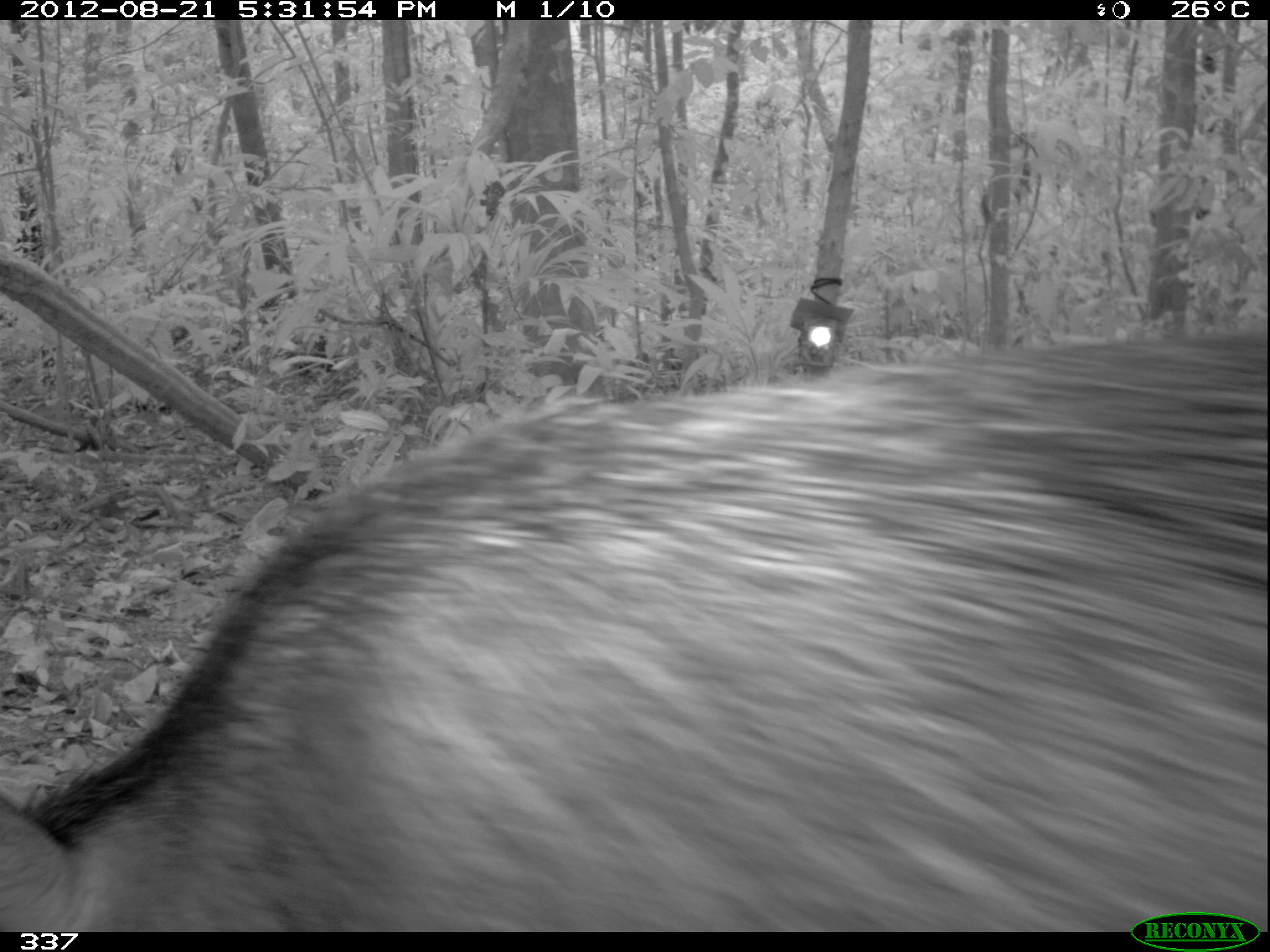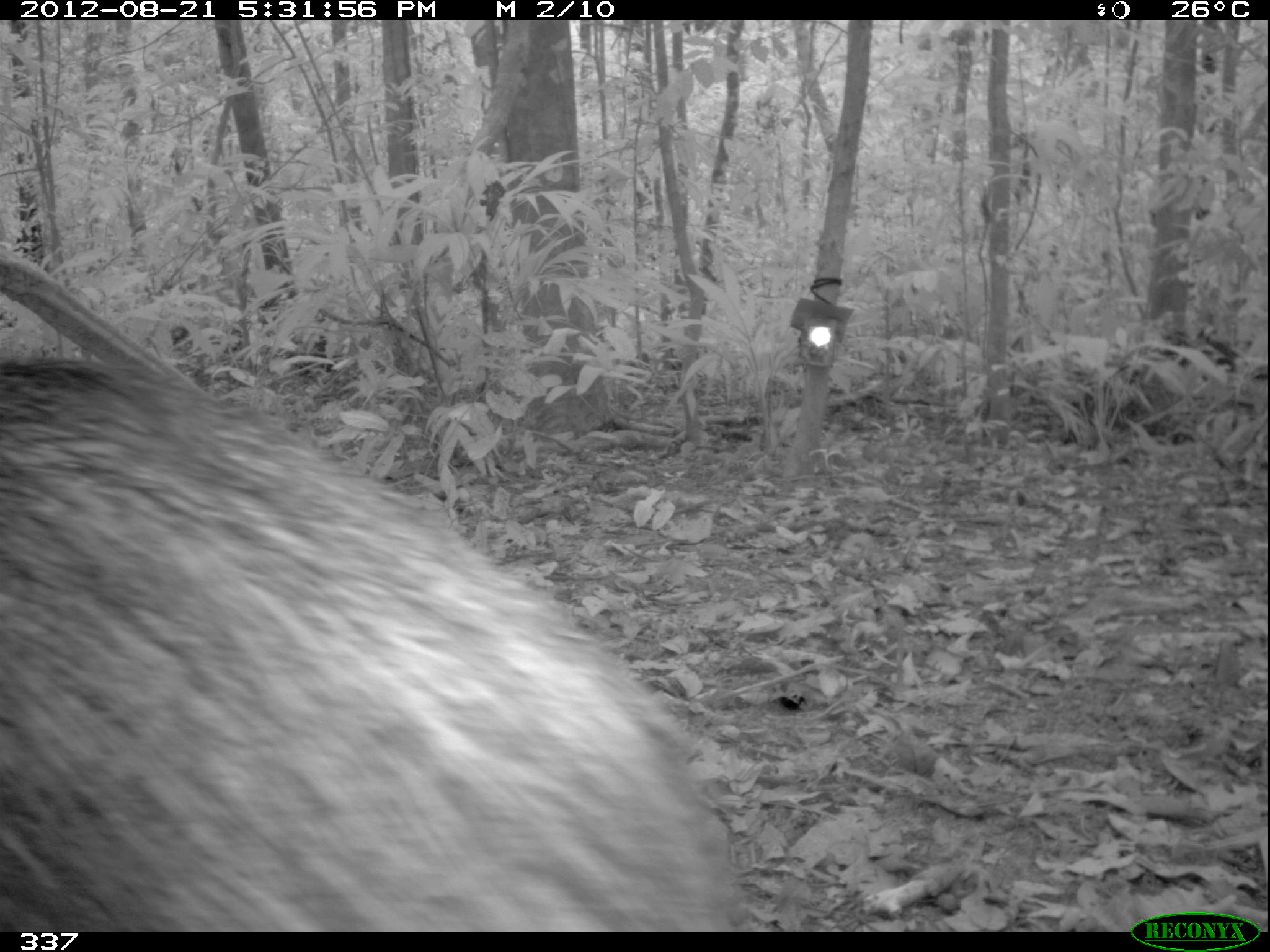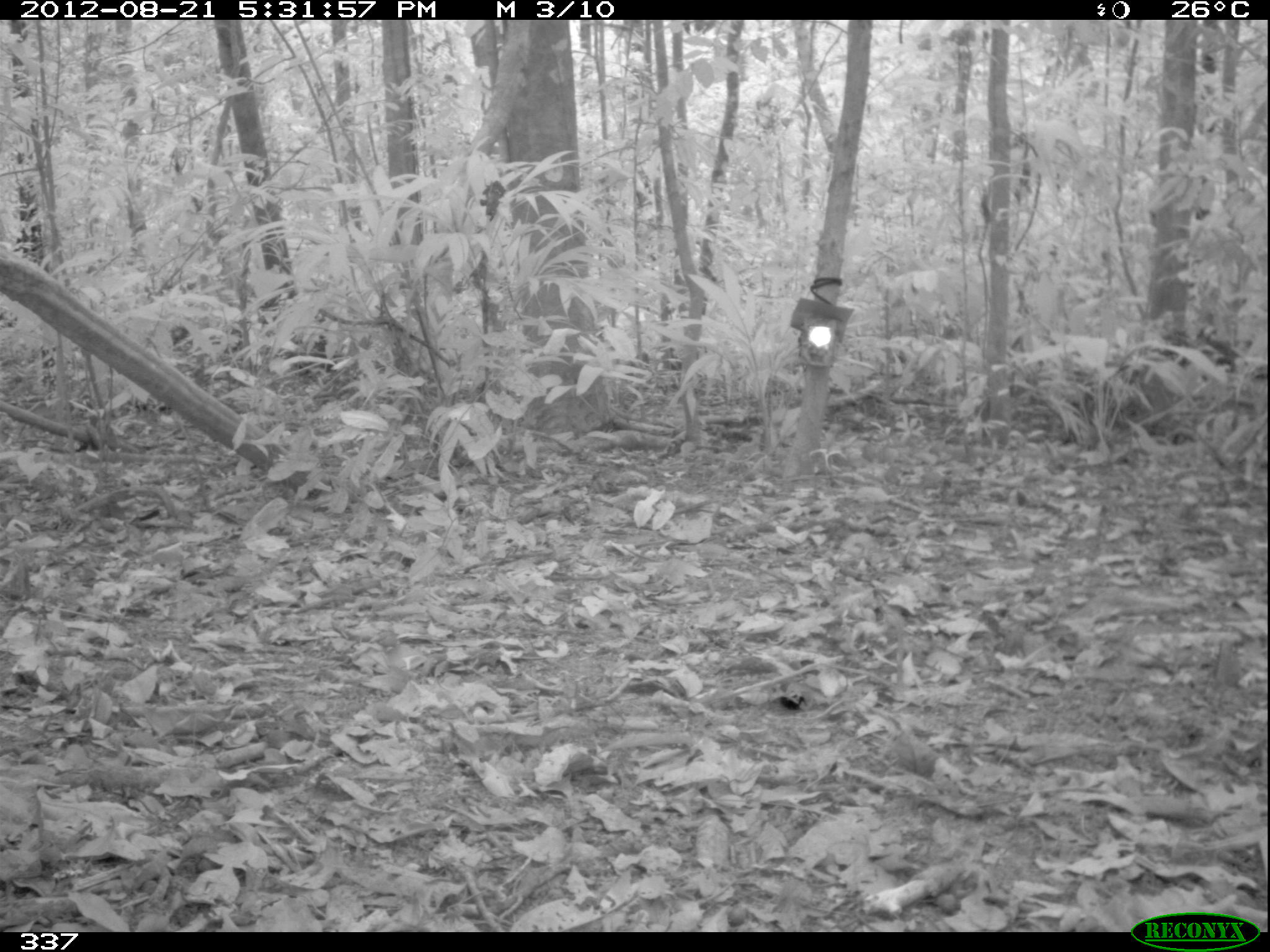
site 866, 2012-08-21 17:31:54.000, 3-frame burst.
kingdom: Animalia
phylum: Chordata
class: Mammalia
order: Artiodactyla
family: Tayassuidae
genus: Tayassu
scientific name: Tayassu pecari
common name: white-lipped peccary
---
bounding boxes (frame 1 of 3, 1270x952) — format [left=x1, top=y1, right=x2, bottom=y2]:
tayassu pecari: [left=0, top=326, right=1267, bottom=932]